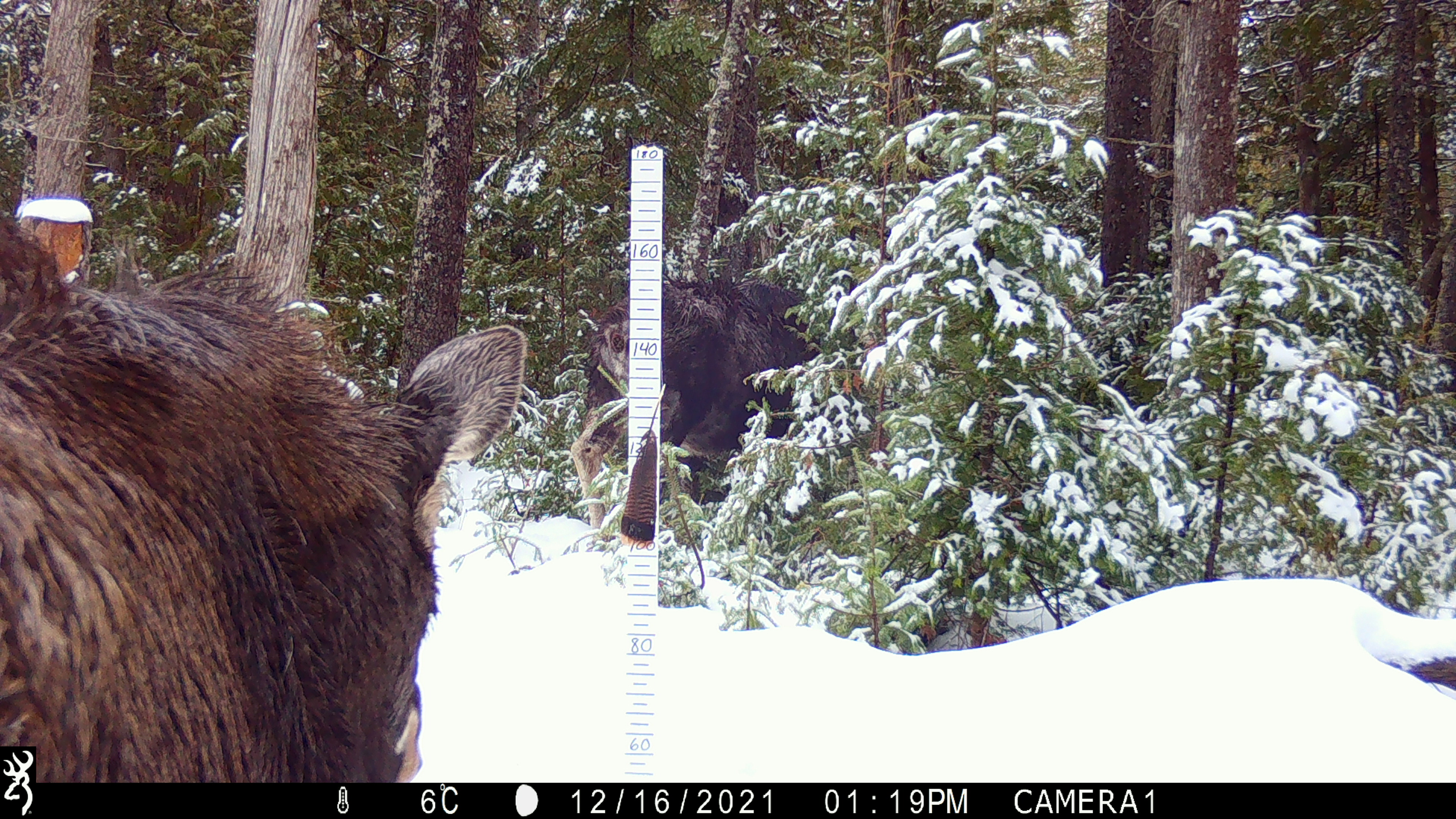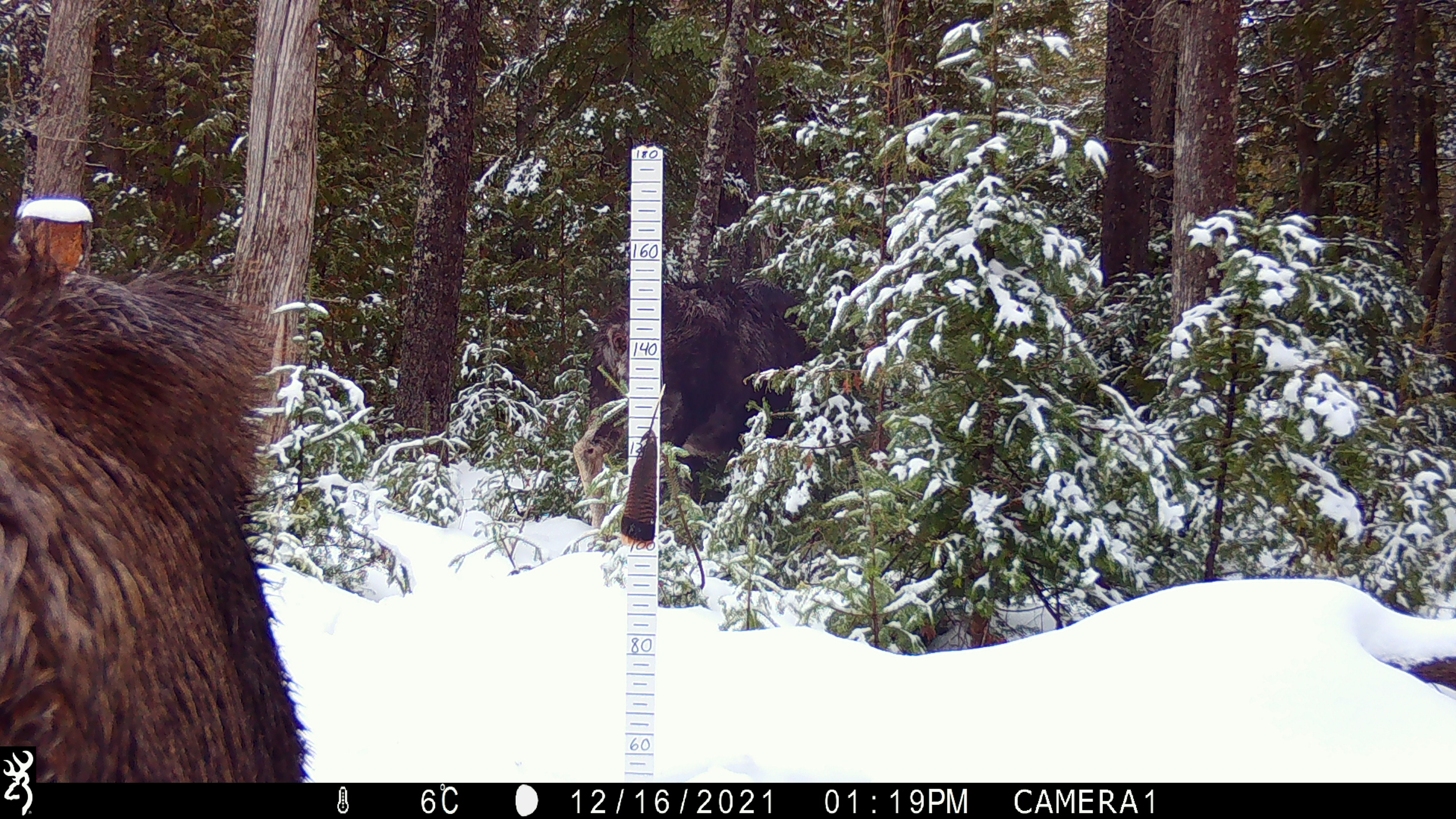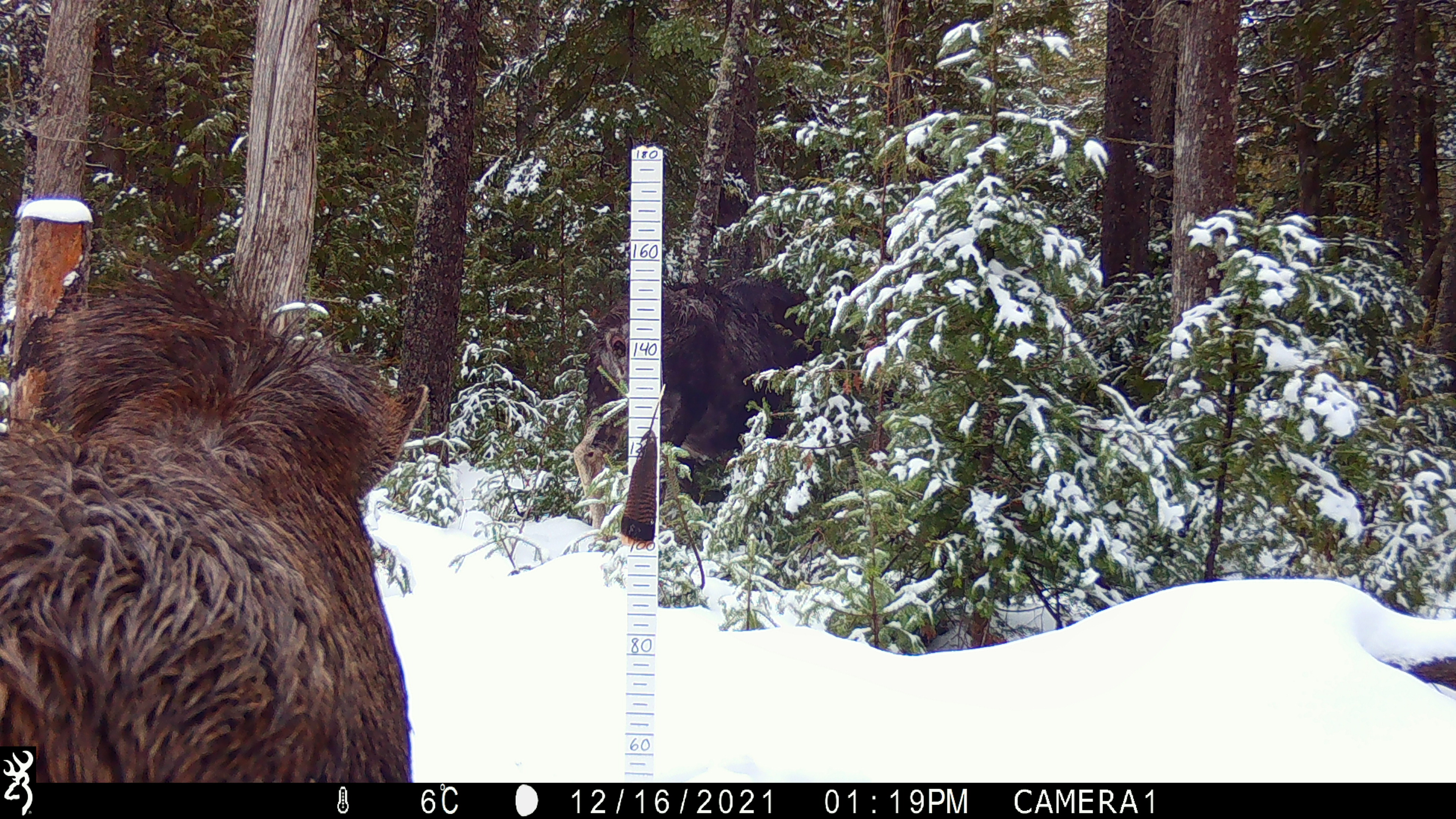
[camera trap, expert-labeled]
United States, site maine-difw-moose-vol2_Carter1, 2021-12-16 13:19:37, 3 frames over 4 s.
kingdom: Animalia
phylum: Chordata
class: Mammalia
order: Artiodactyla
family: Cervidae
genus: Alces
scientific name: Alces alces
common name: moose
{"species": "moose (Alces alces)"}